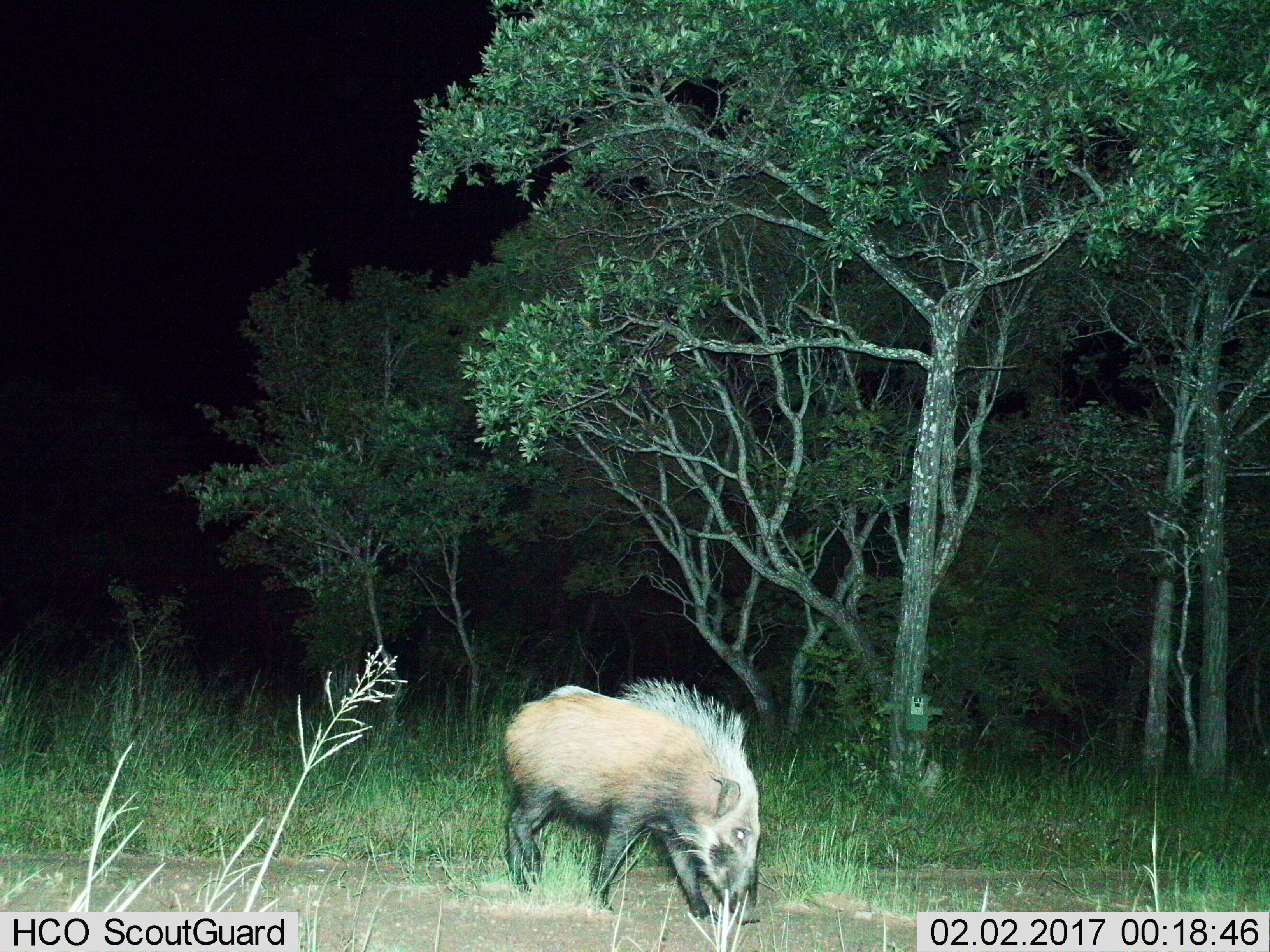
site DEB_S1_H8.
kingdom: Animalia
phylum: Chordata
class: Mammalia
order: Artiodactyla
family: Suidae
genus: Potamochoerus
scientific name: Potamochoerus larvatus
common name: bushpig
Bushpig (Potamochoerus larvatus), count 1. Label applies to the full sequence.